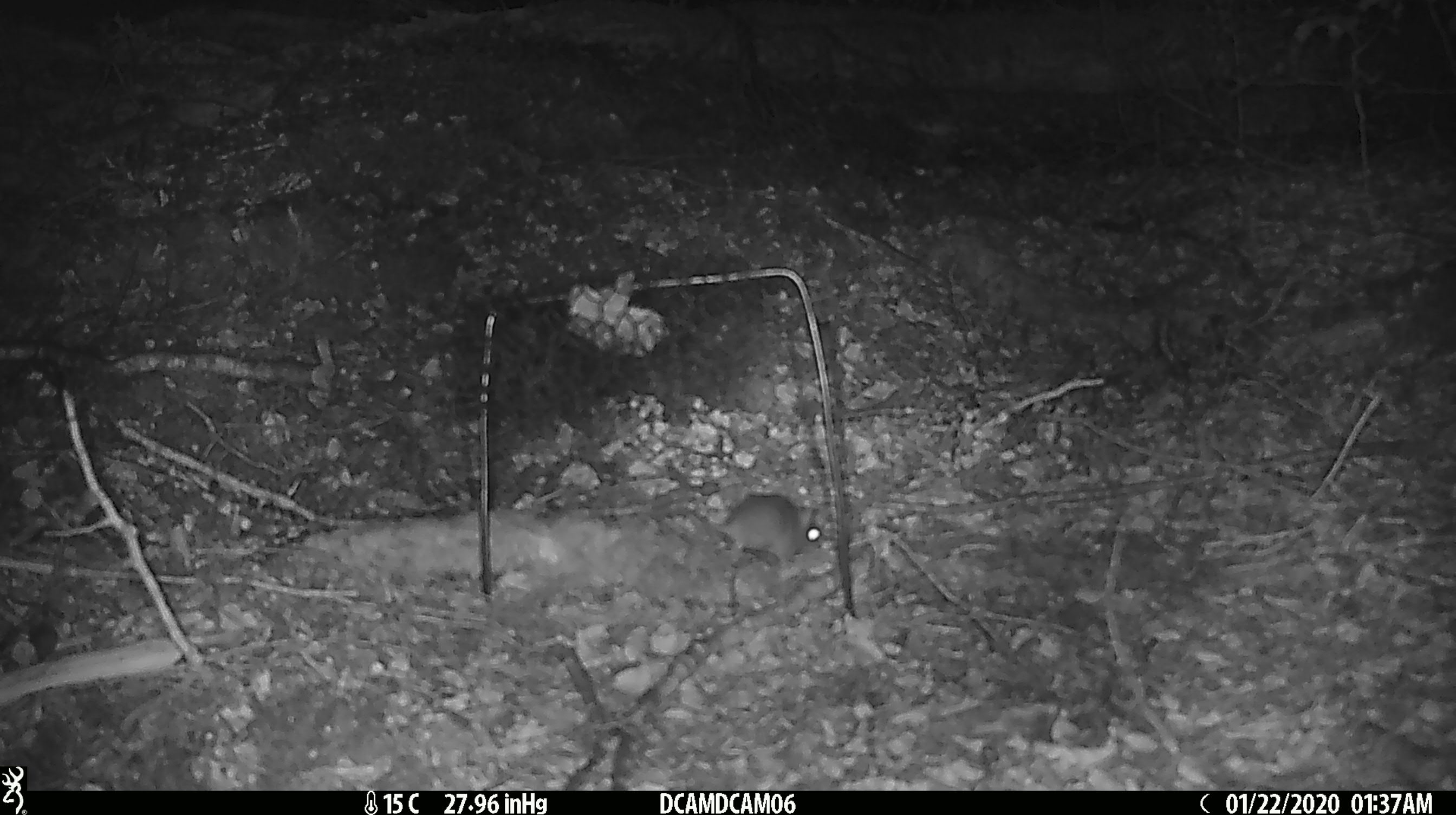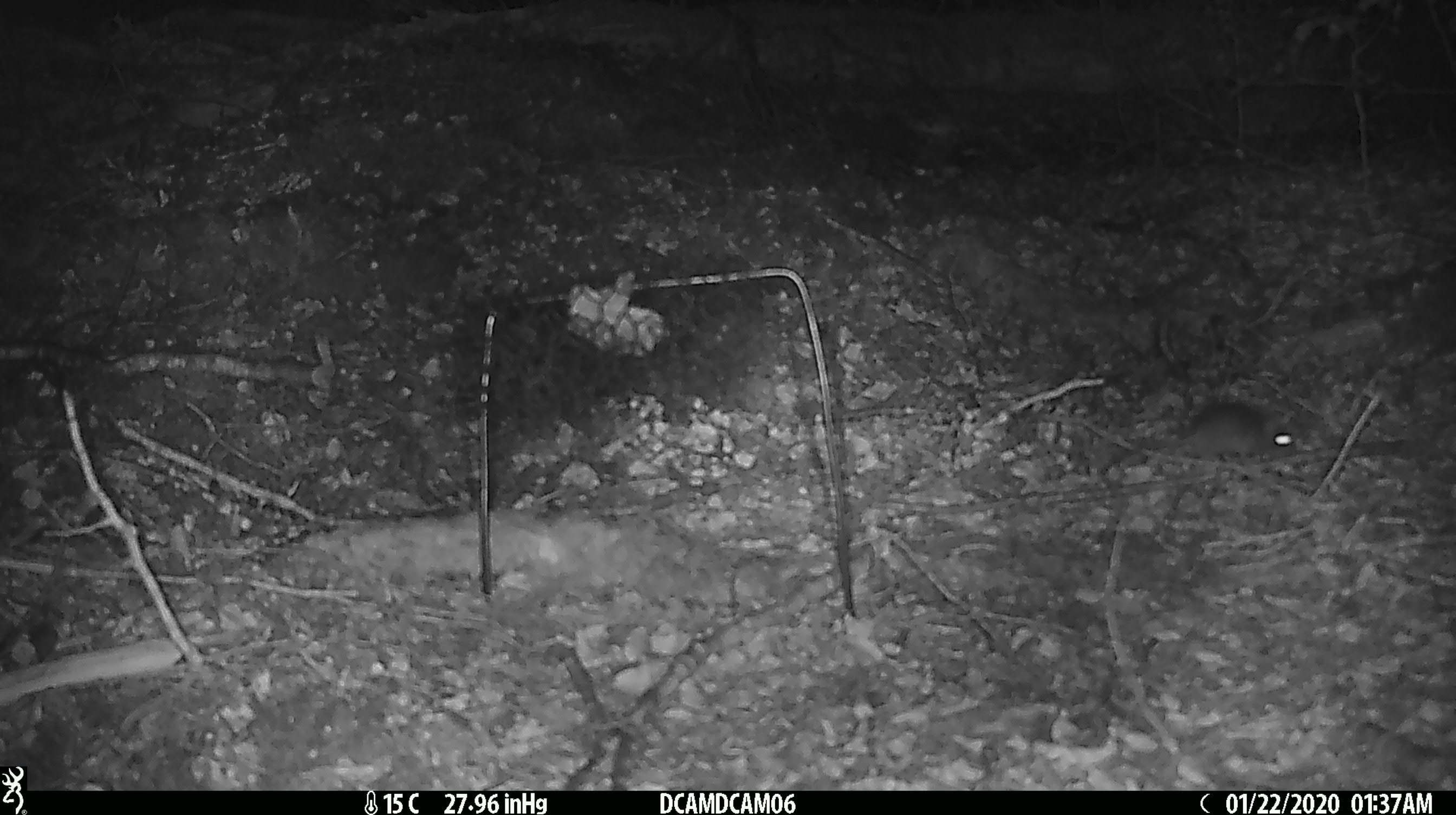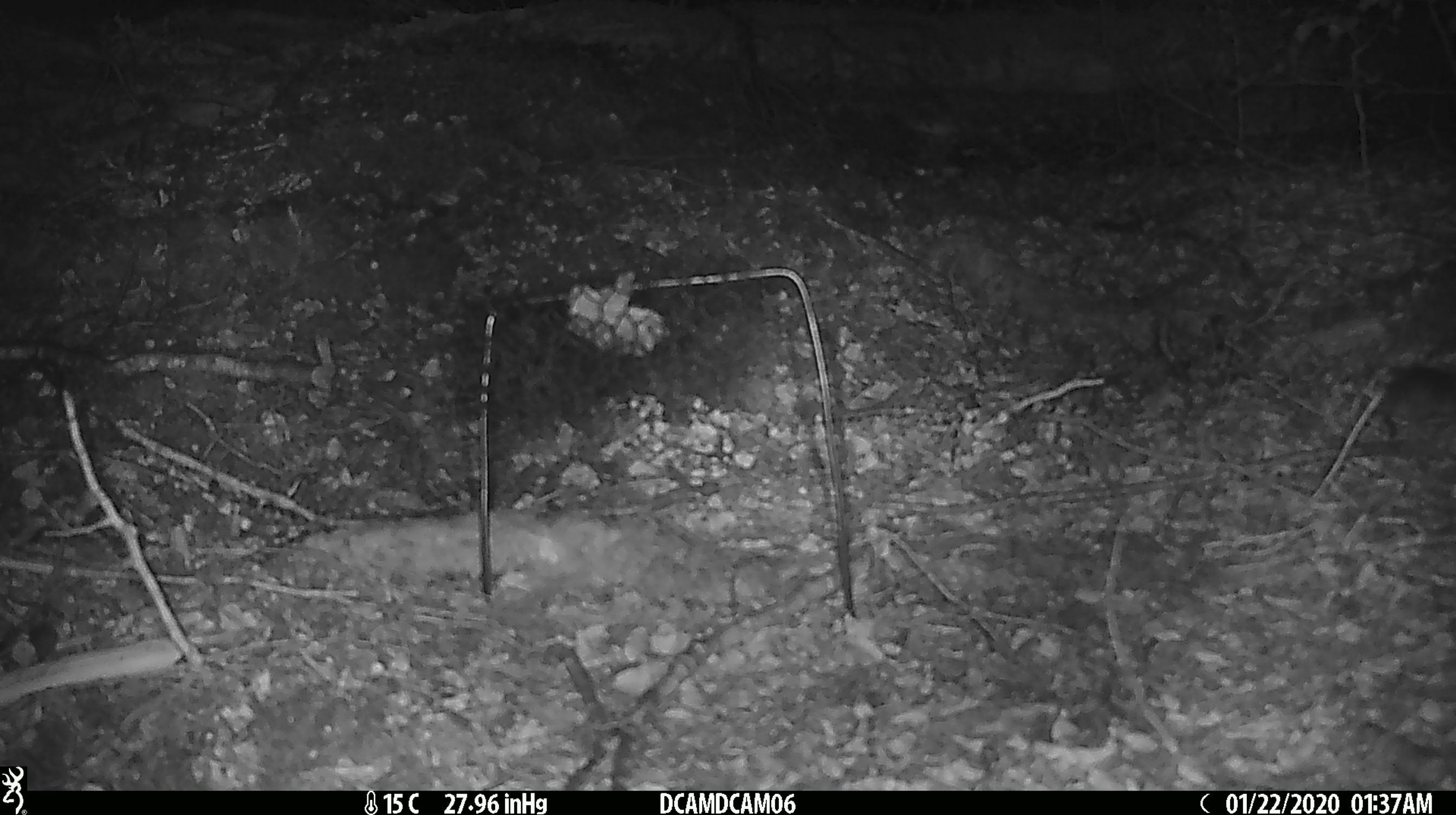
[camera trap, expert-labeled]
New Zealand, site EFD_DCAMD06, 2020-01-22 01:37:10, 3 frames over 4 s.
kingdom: Animalia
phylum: Chordata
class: Mammalia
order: Rodentia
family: Muridae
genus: Mus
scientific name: Mus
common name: mouse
Mouse (Mus).